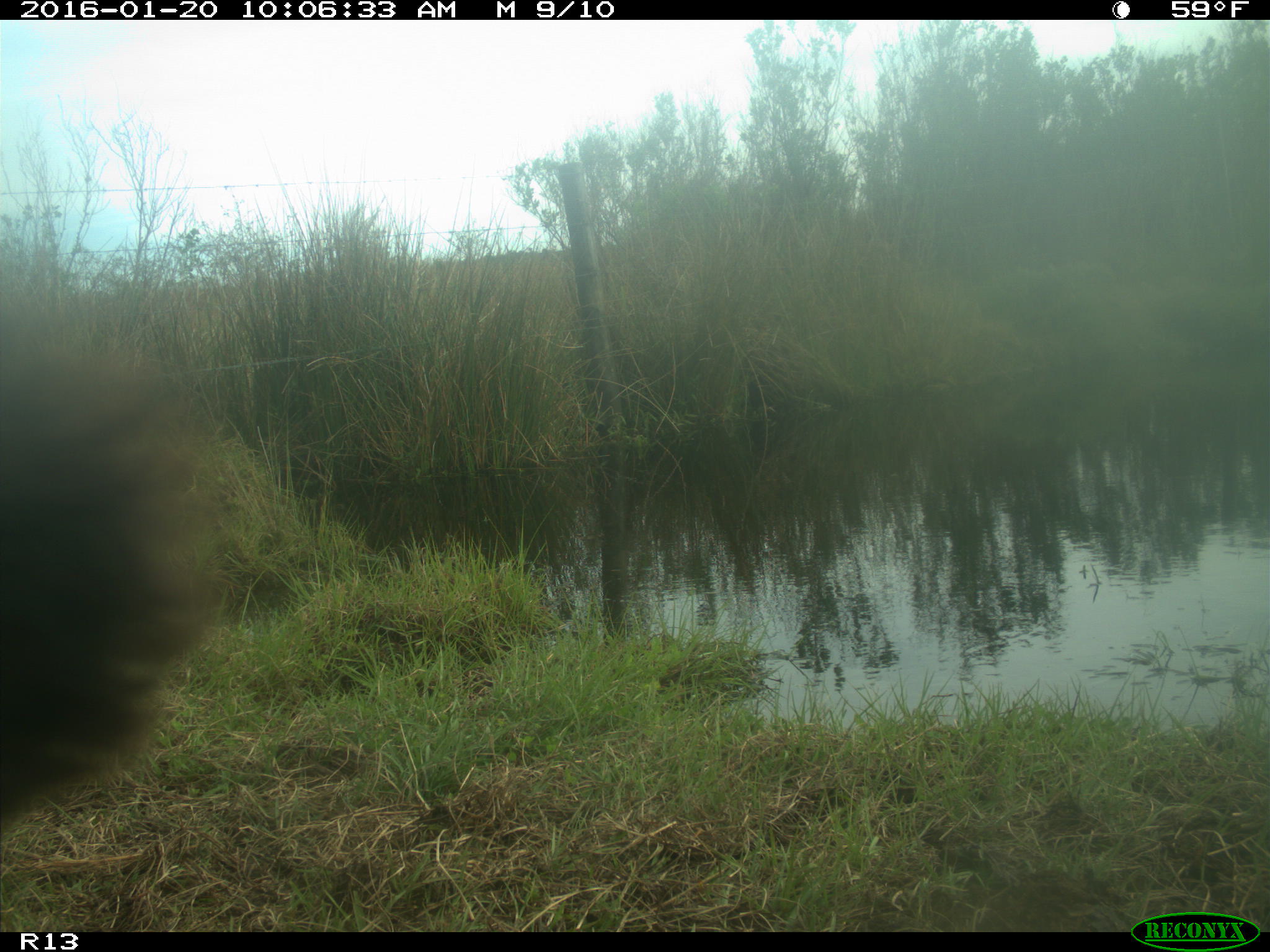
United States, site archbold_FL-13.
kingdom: Animalia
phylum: Chordata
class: Mammalia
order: Artiodactyla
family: Bovidae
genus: Bos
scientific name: Bos taurus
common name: domestic cow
Bos taurus (domestic cow).